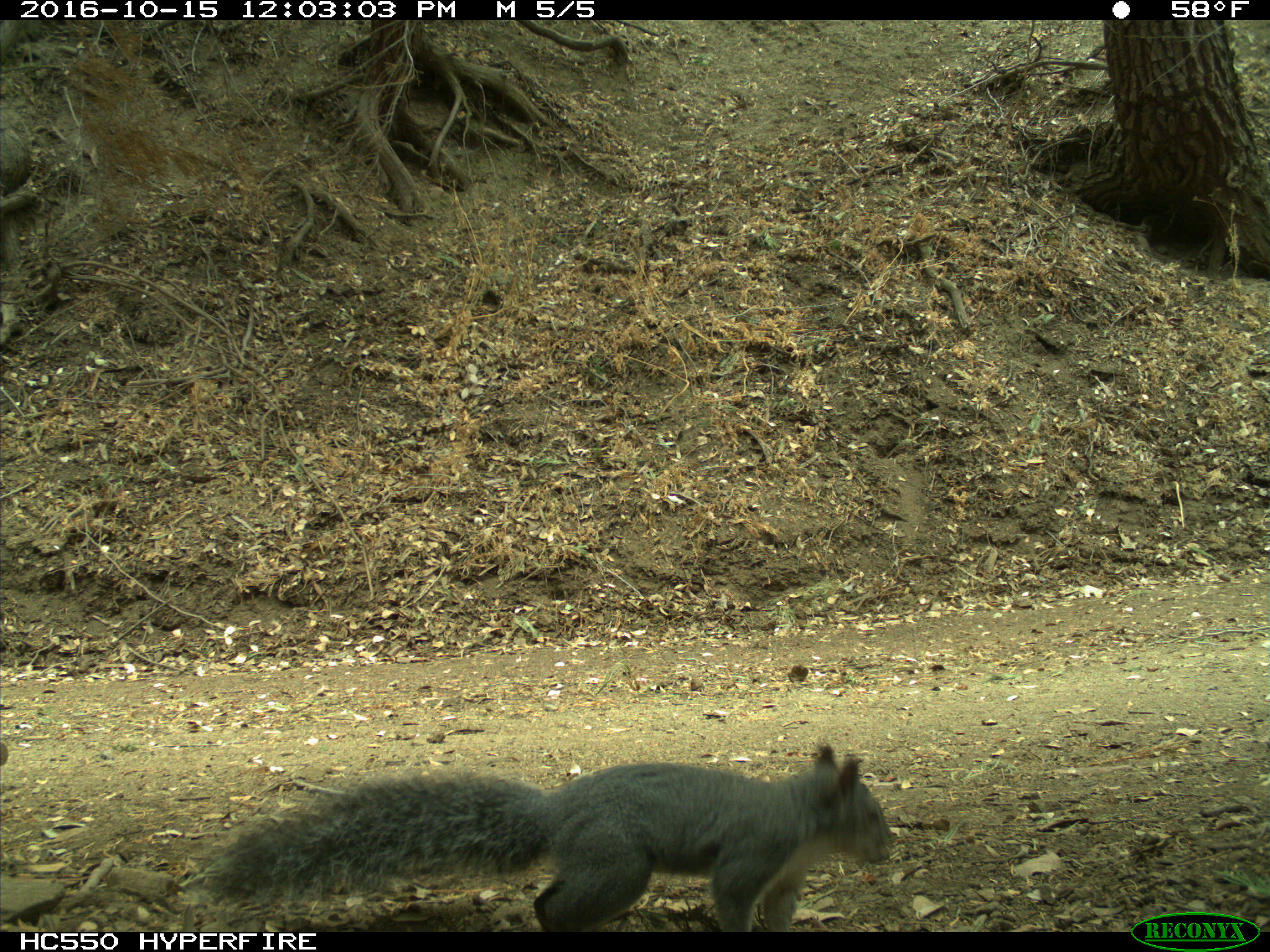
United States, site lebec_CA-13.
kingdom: Animalia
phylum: Chordata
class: Mammalia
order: Rodentia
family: Sciuridae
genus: Sciurus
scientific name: Sciurus carolinensis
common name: eastern gray squirrel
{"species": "Sciurus carolinensis (eastern gray squirrel)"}